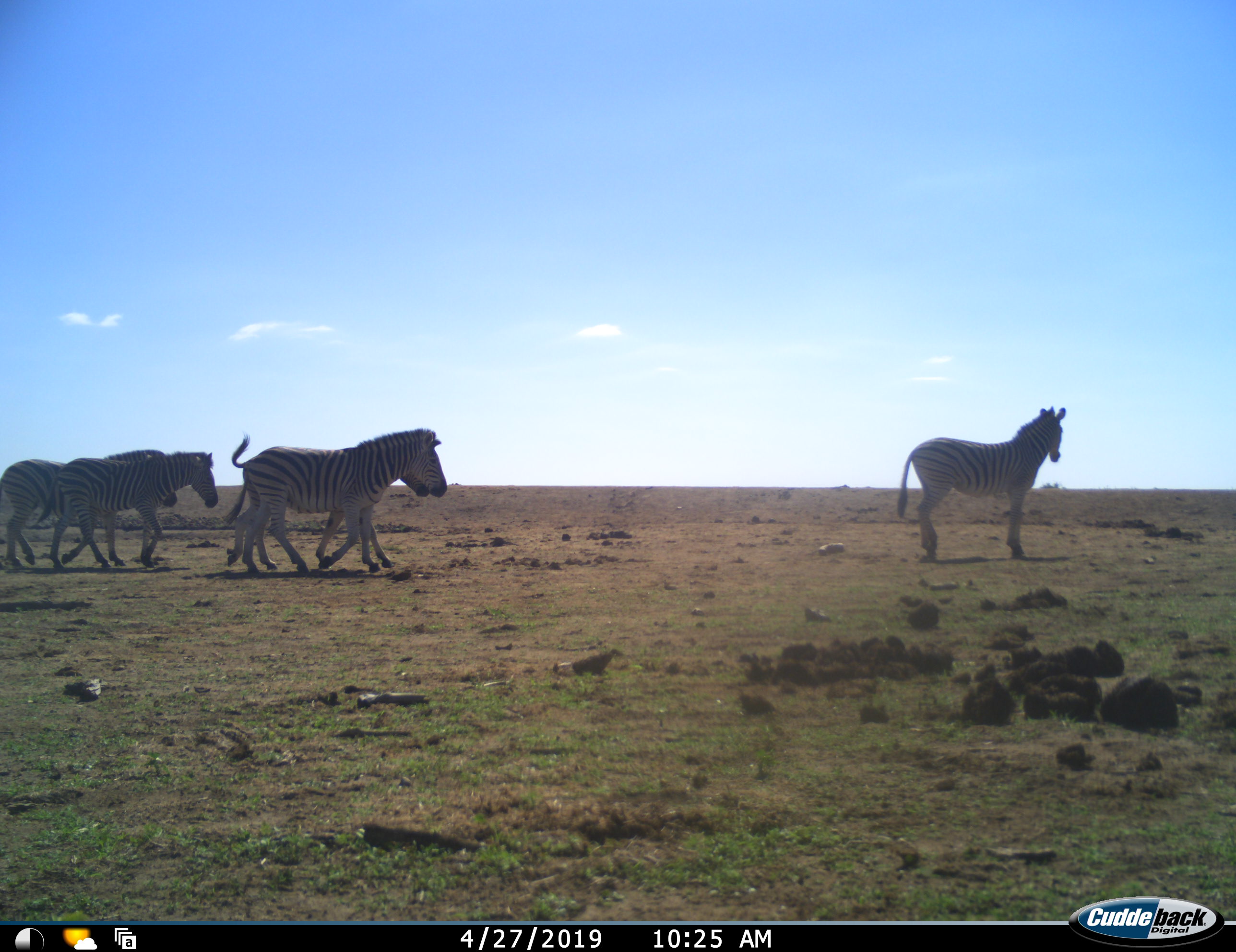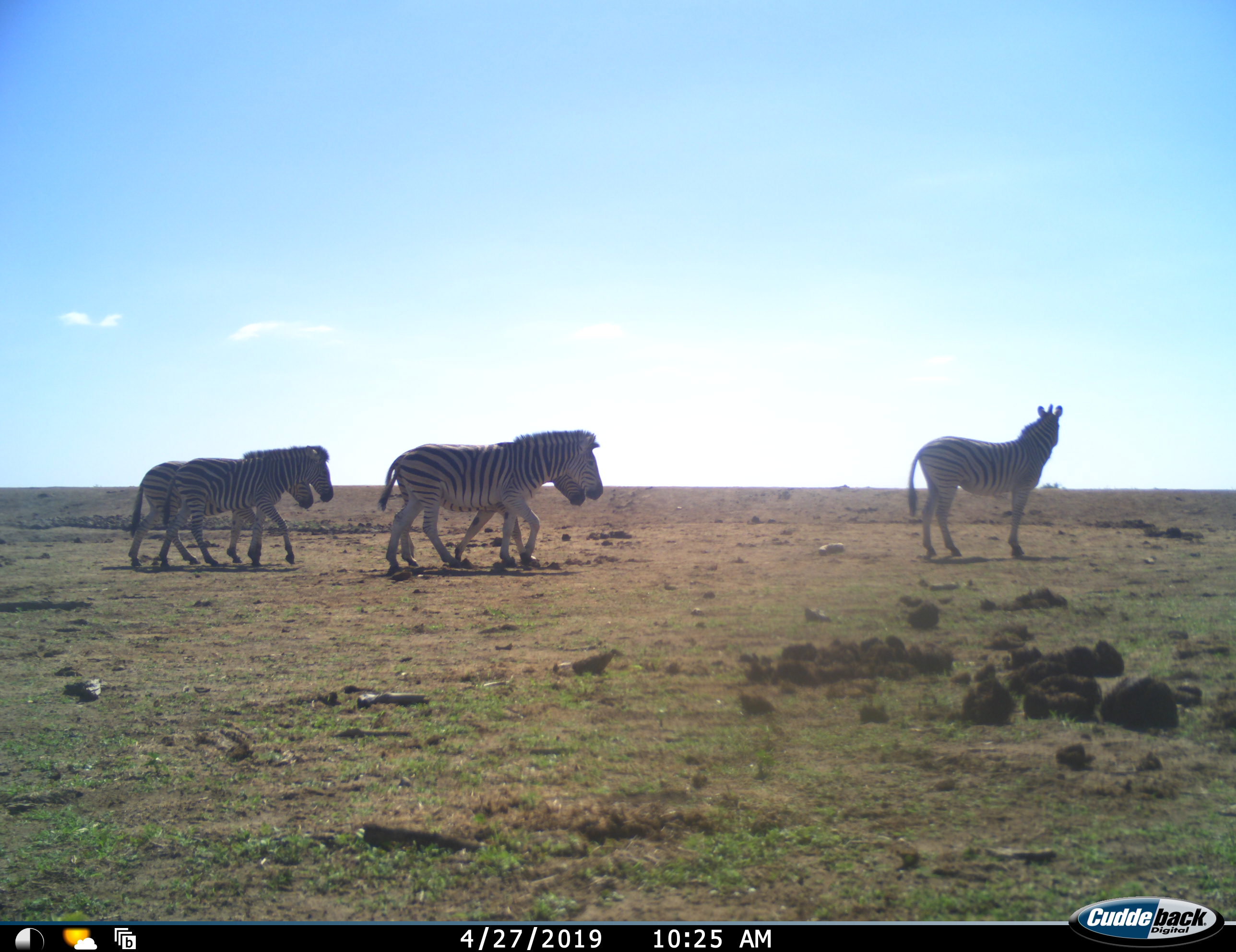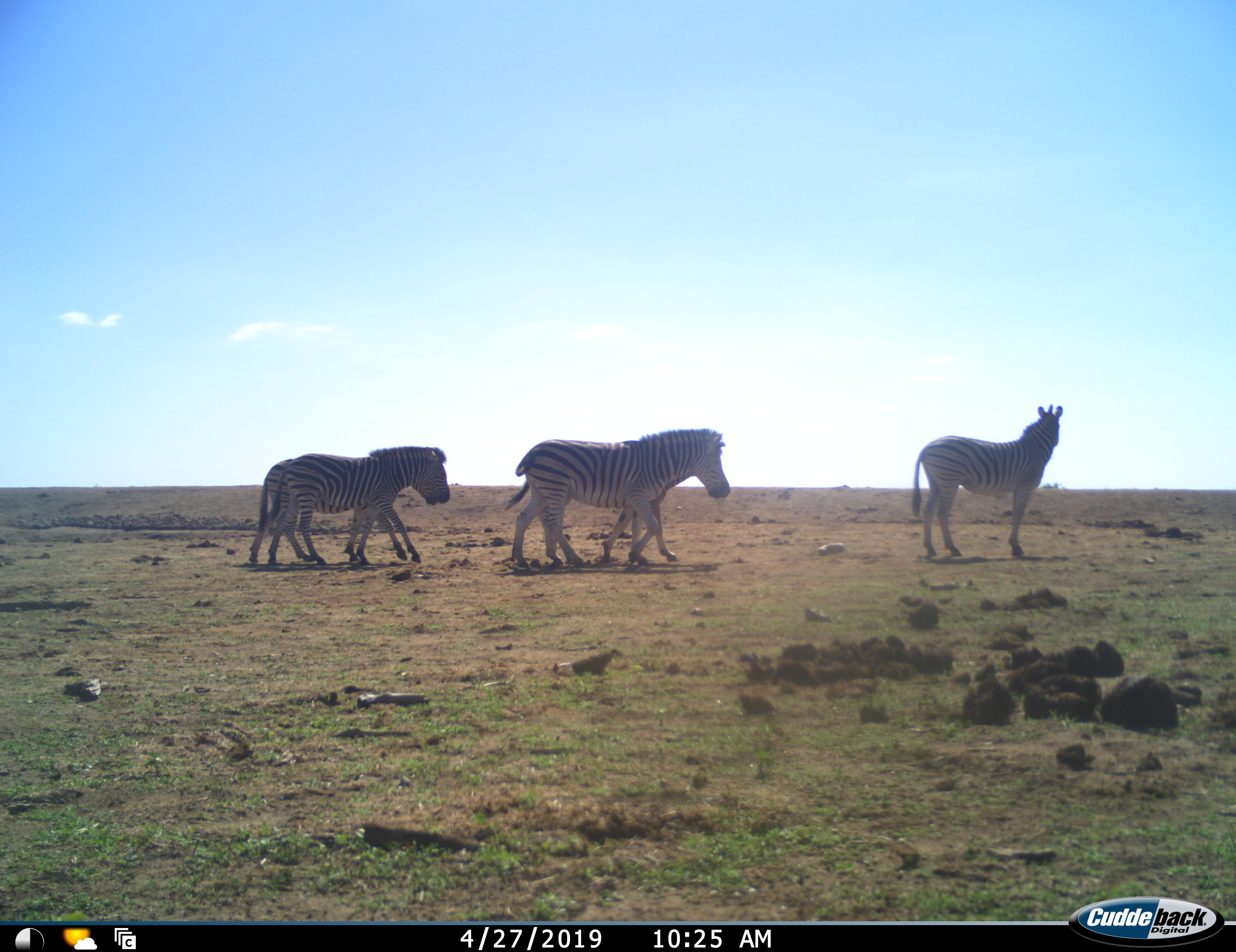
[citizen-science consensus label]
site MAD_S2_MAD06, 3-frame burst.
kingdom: Animalia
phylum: Chordata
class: Mammalia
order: Perissodactyla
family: Equidae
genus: Equus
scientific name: Equus quagga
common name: plains zebra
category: zebraplains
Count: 5.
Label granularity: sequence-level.